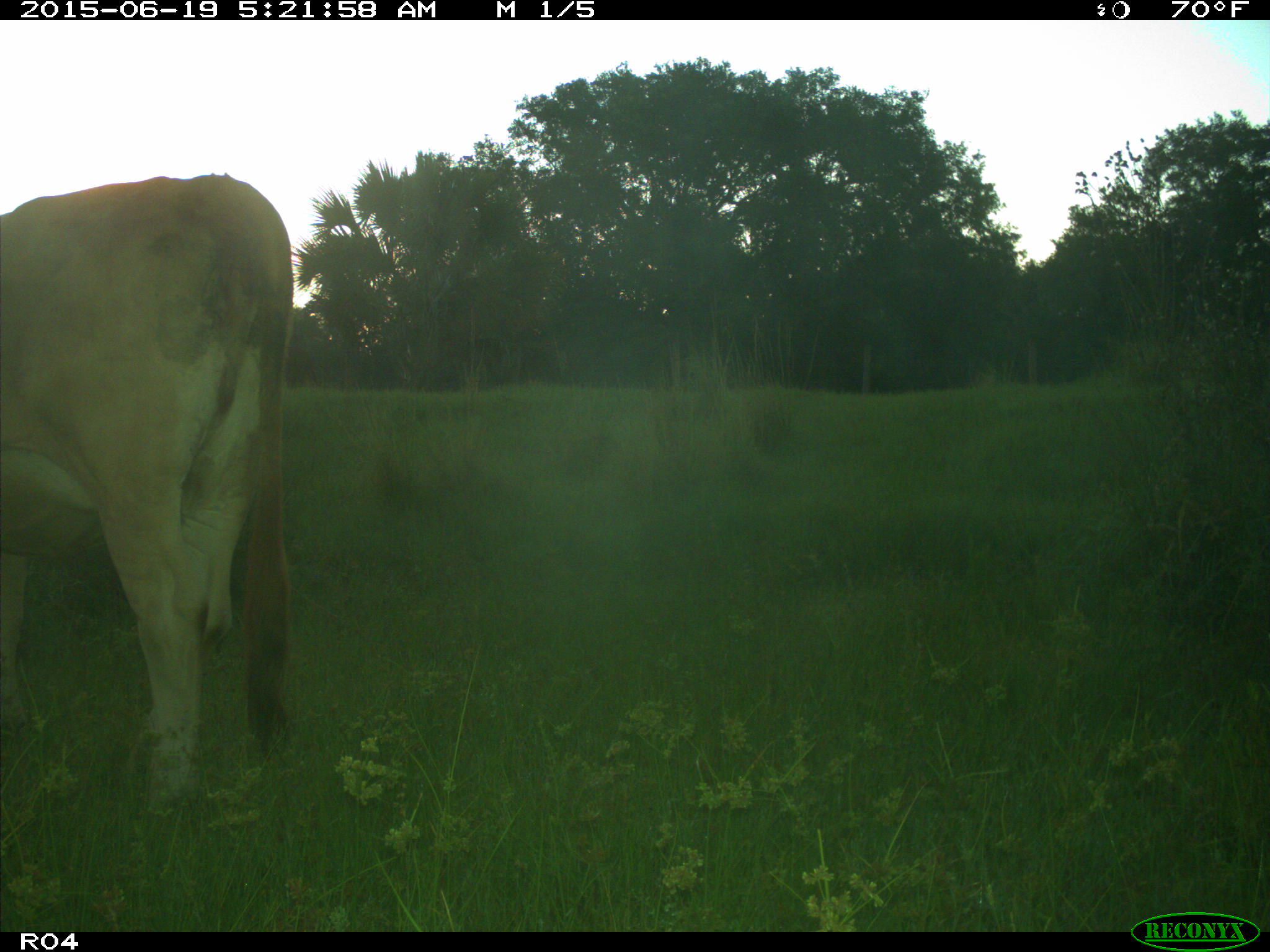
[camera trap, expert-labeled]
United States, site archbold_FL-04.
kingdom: Animalia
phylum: Chordata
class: Mammalia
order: Artiodactyla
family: Bovidae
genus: Bos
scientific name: Bos taurus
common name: domestic cow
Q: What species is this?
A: Bos taurus (domestic cow).